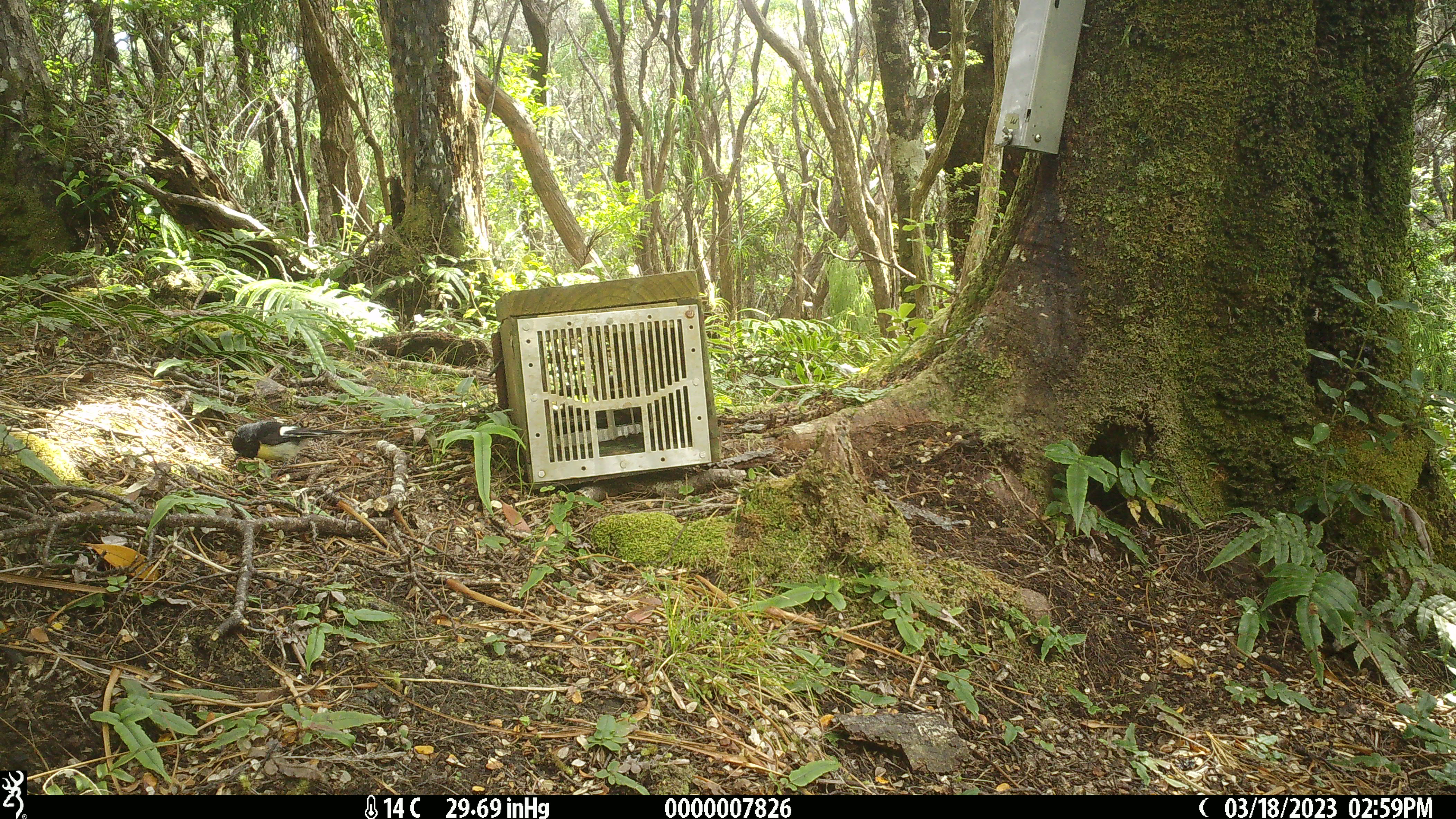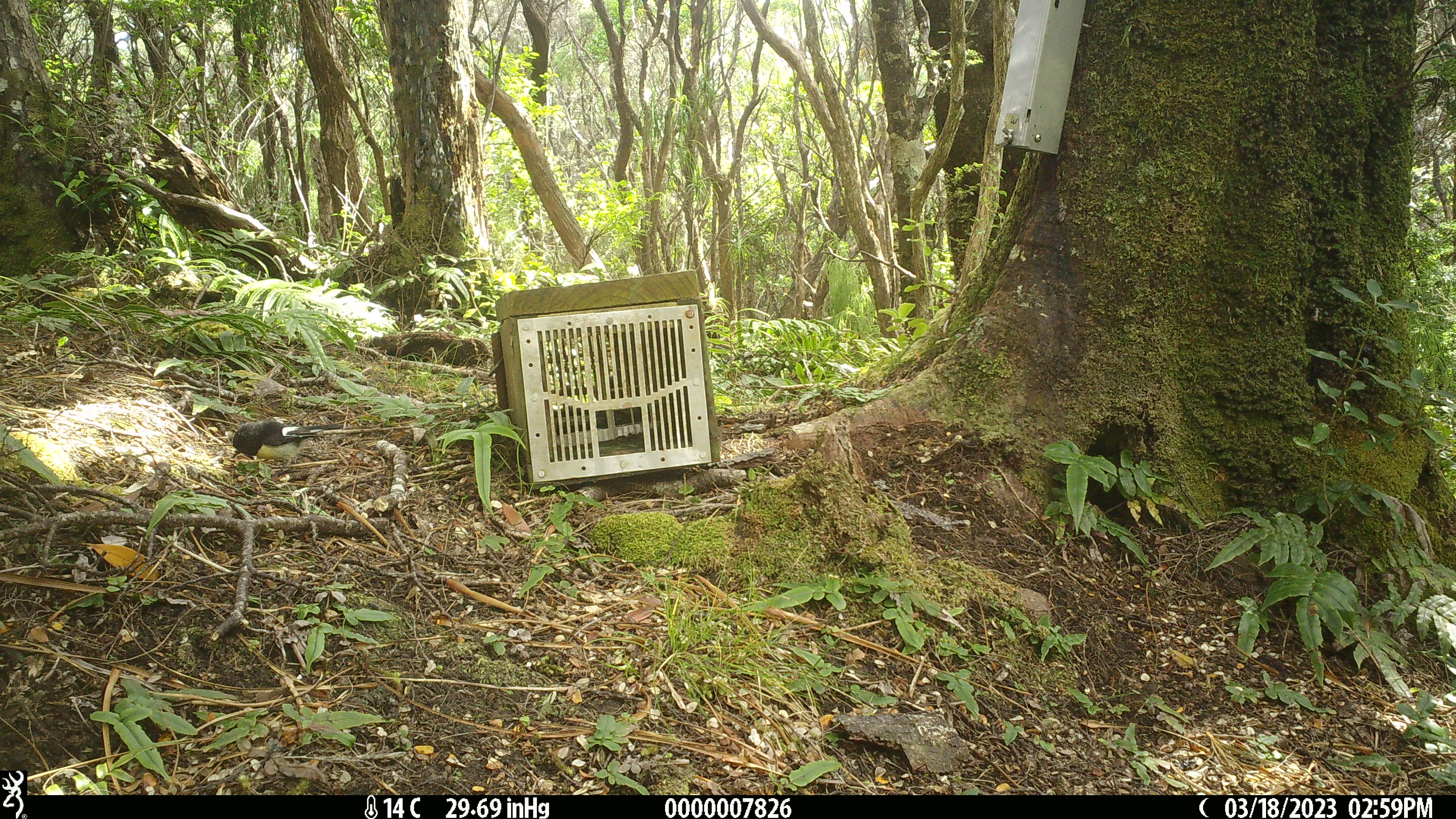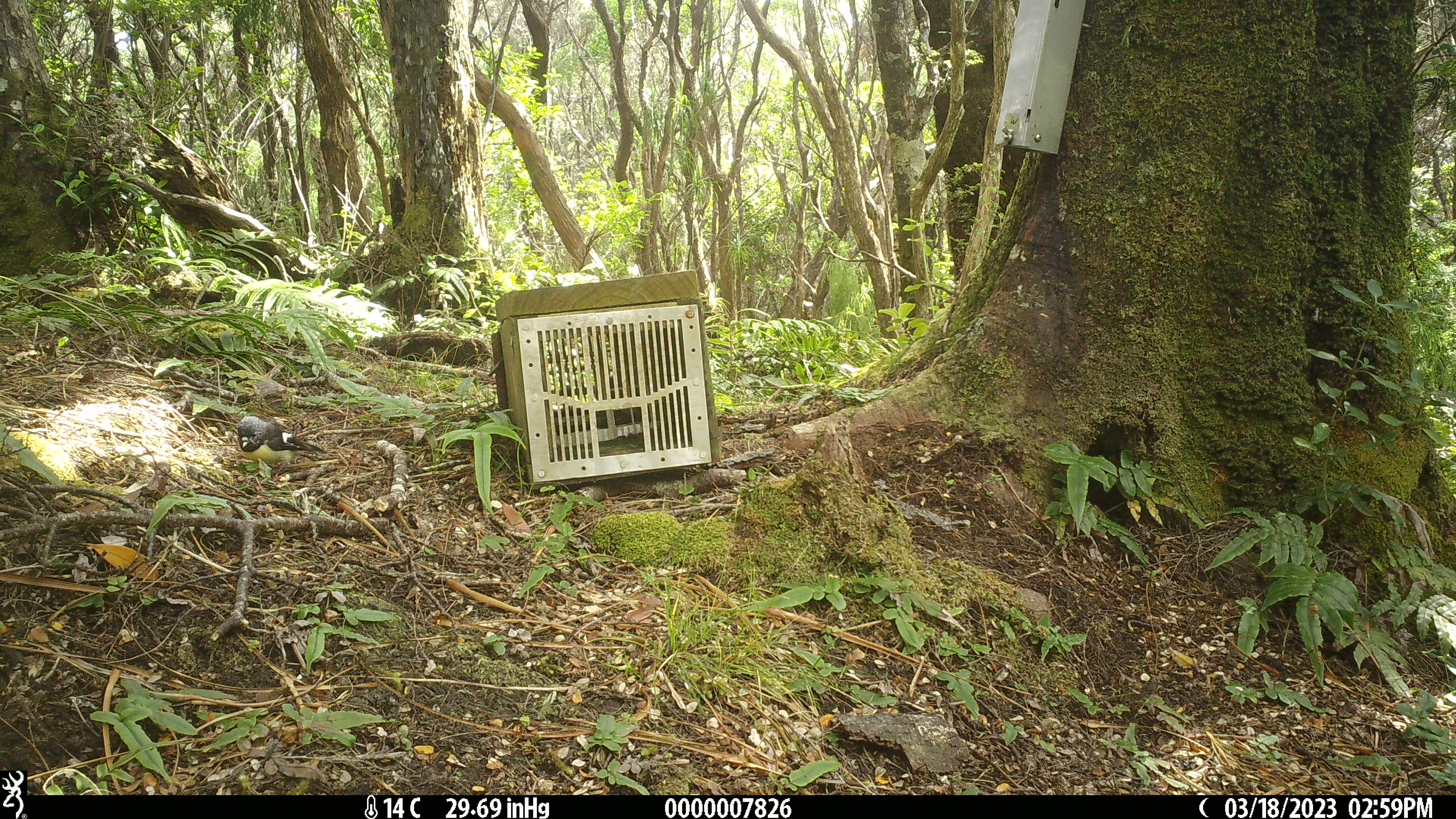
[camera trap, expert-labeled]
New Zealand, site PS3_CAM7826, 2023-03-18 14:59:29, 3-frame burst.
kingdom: Animalia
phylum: Chordata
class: Aves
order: Passeriformes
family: Petroicidae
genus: Petroica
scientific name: Petroica macrocephala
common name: tomtit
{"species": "tomtit (Petroica macrocephala)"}